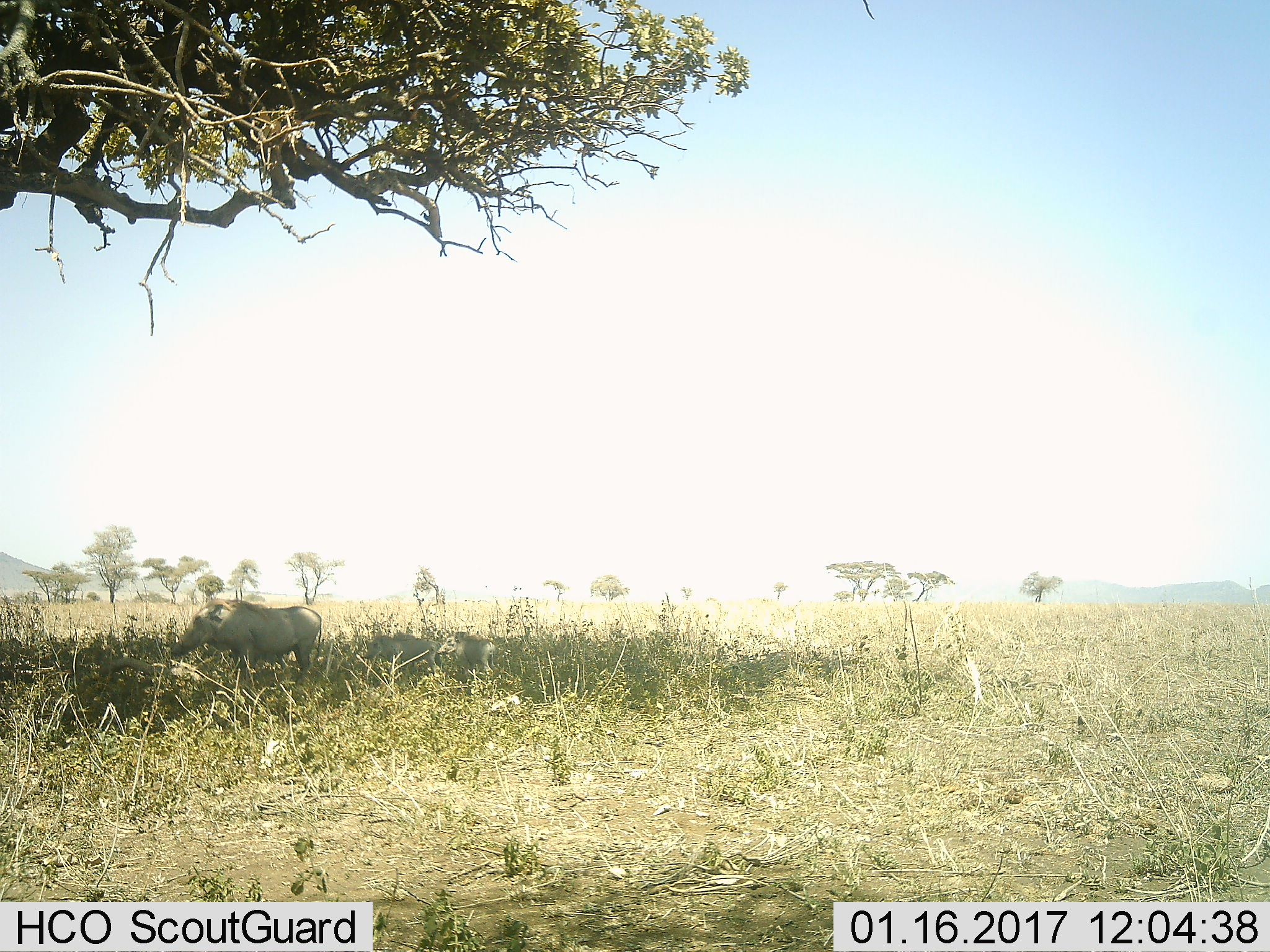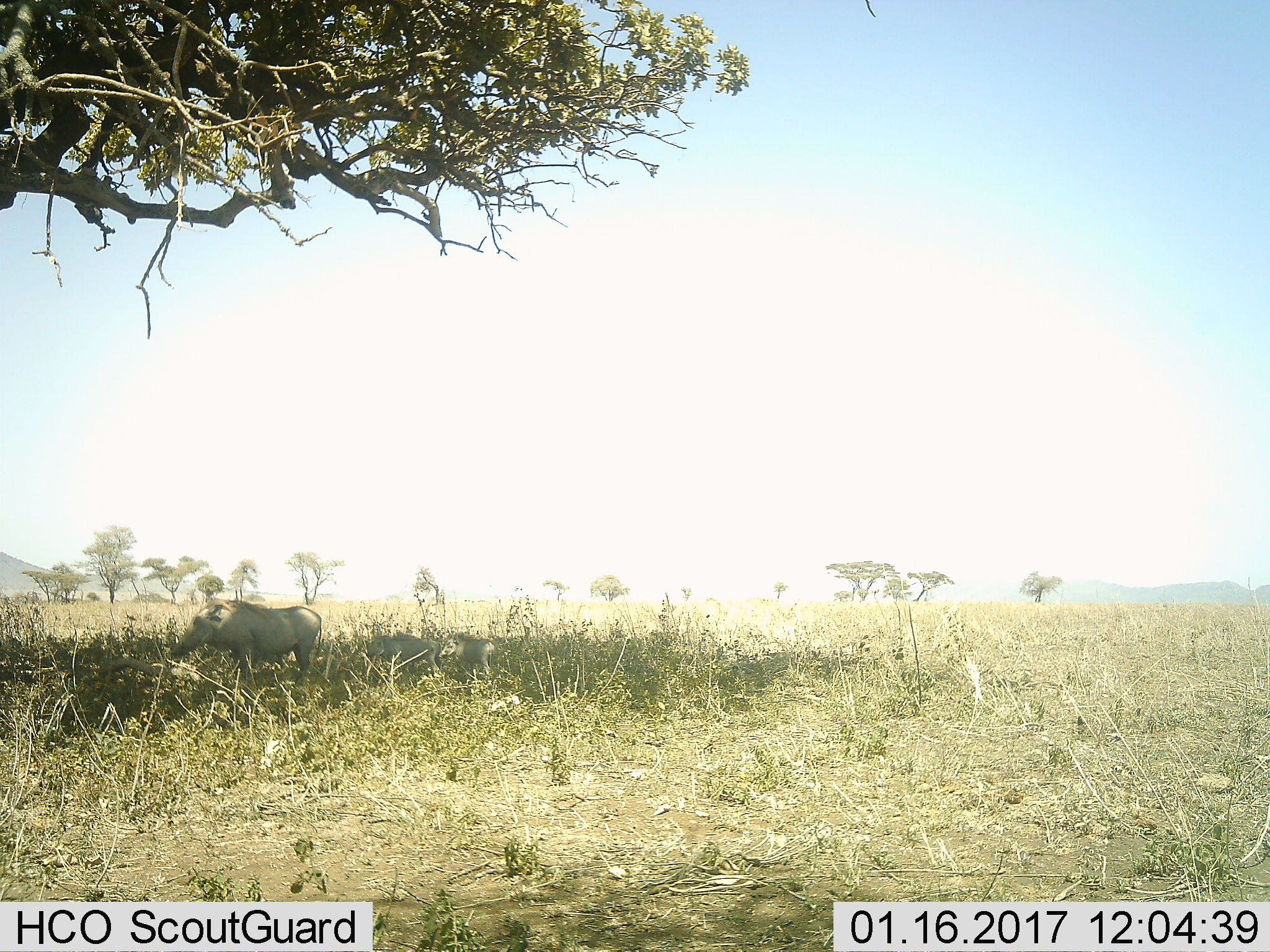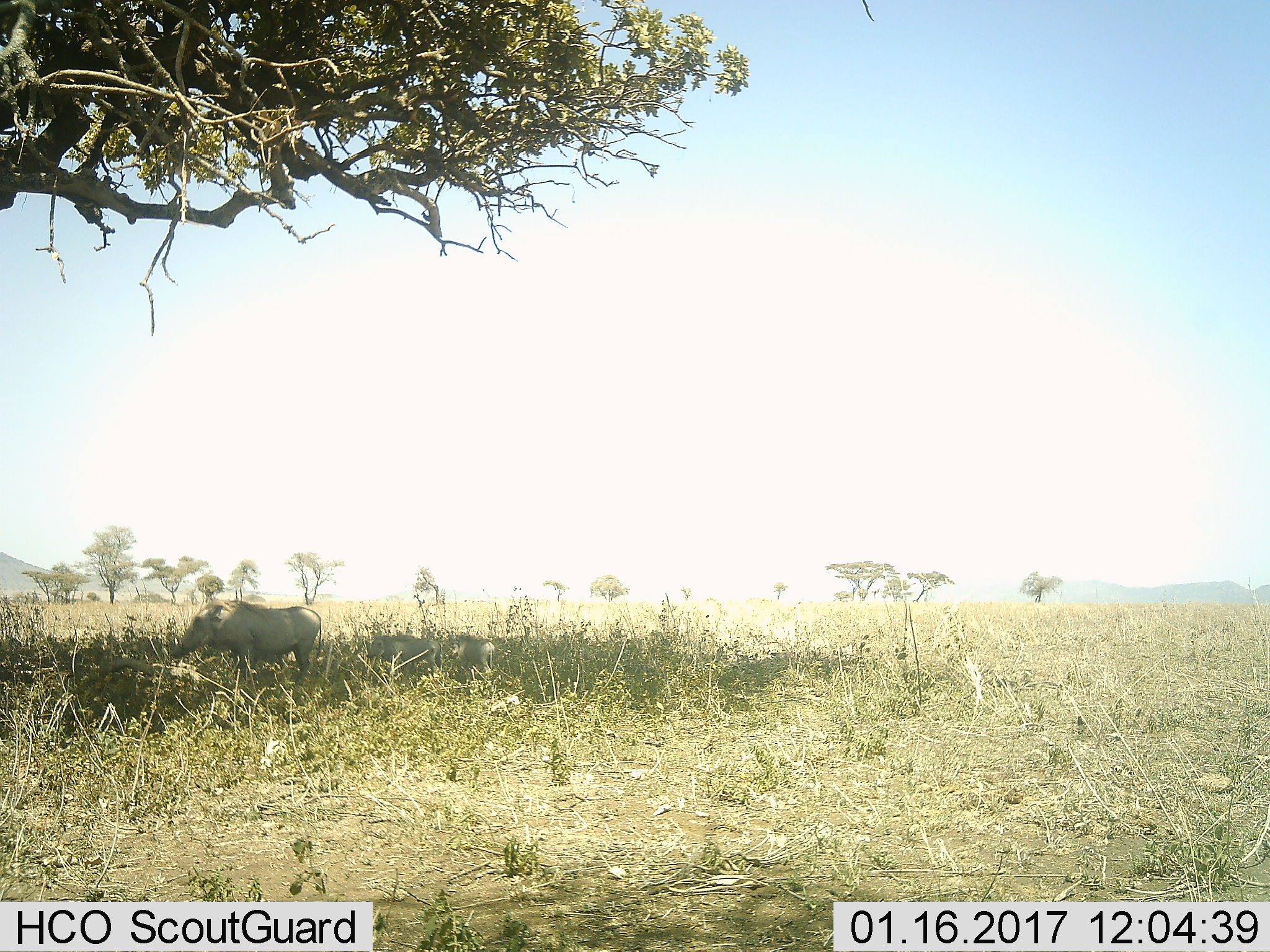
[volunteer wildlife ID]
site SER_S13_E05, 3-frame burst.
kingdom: Animalia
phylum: Chordata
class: Mammalia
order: Artiodactyla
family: Suidae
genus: Phacochoerus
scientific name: Phacochoerus africanus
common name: warthog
Warthog (Phacochoerus africanus), count 3. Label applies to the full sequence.